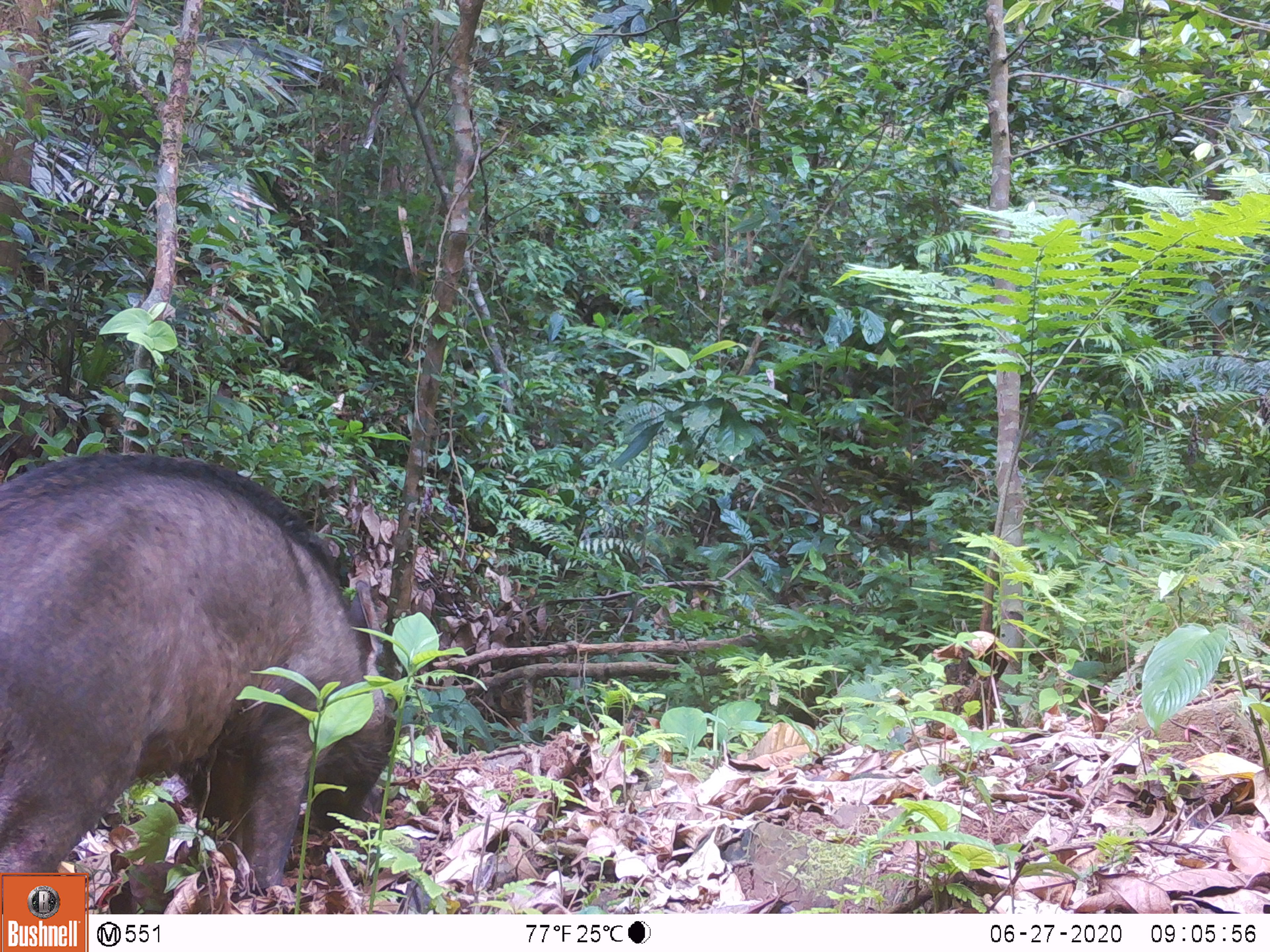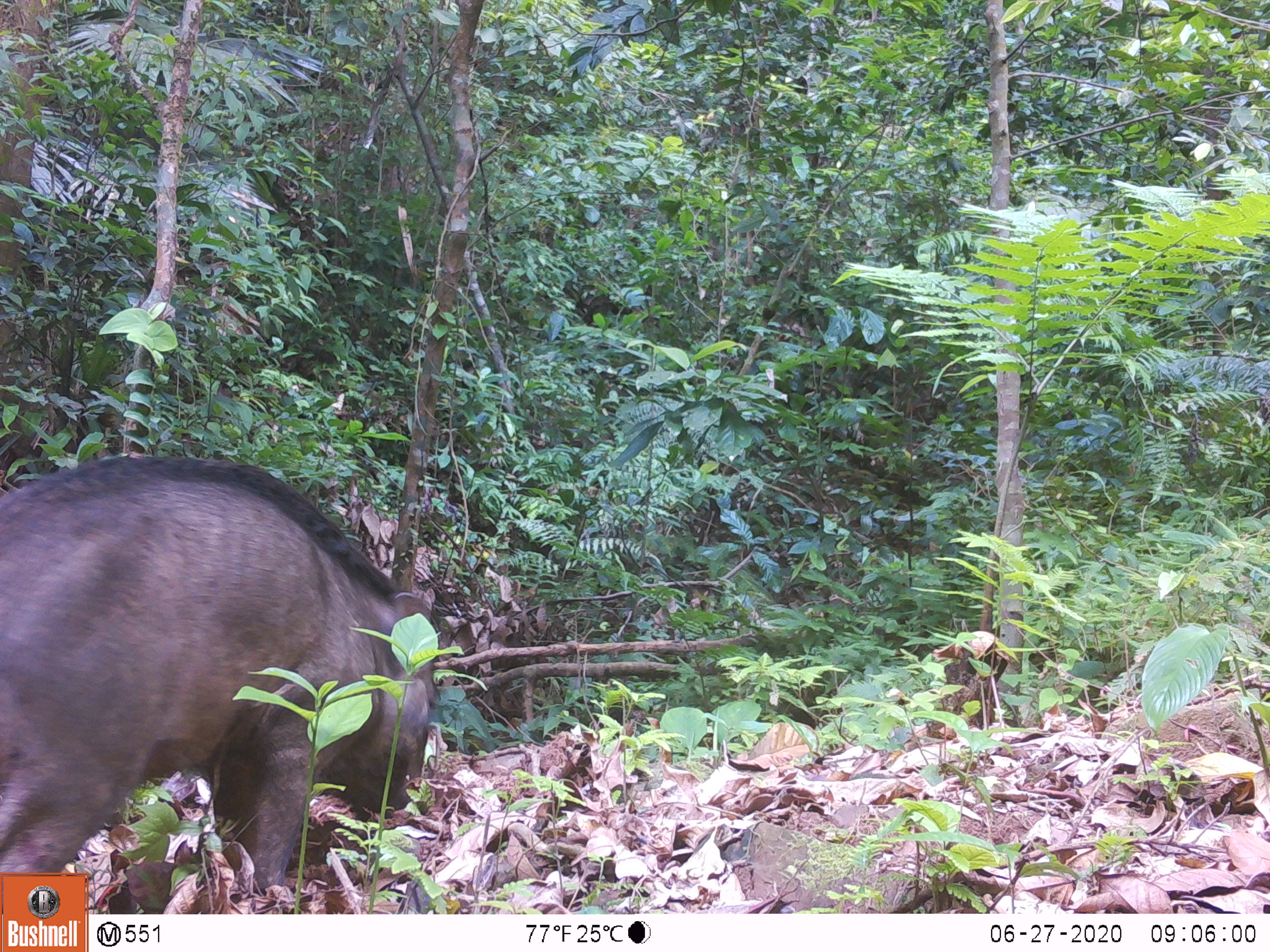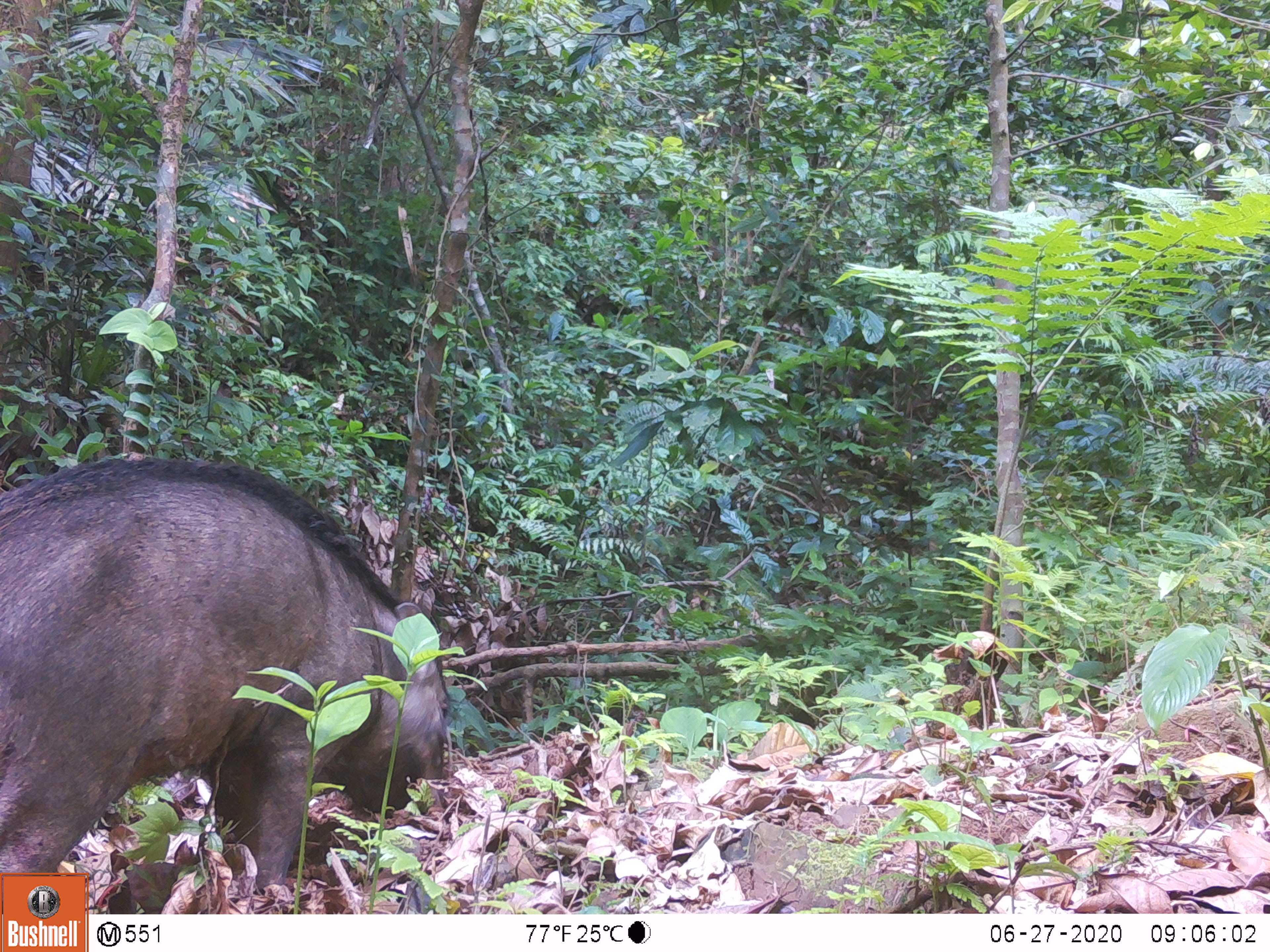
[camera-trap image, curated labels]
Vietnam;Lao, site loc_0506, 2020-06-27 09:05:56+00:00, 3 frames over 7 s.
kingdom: Animalia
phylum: Chordata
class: Mammalia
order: Artiodactyla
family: Suidae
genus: Sus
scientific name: Sus scrofa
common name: eurasian wild pig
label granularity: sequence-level